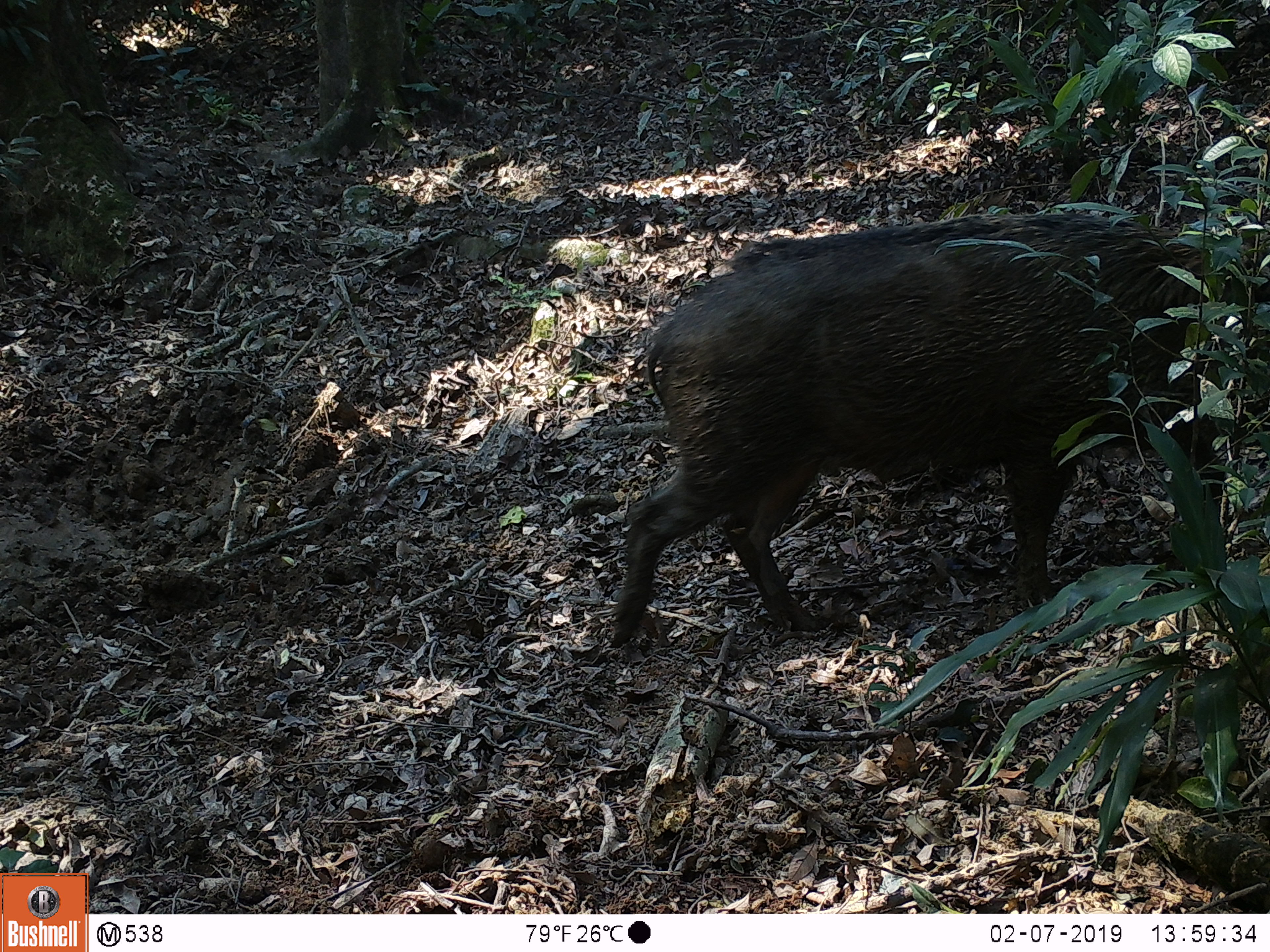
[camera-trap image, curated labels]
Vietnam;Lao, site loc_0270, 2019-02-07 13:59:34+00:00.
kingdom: Animalia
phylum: Chordata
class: Mammalia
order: Artiodactyla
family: Suidae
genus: Sus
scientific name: Sus scrofa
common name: eurasian wild pig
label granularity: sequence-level